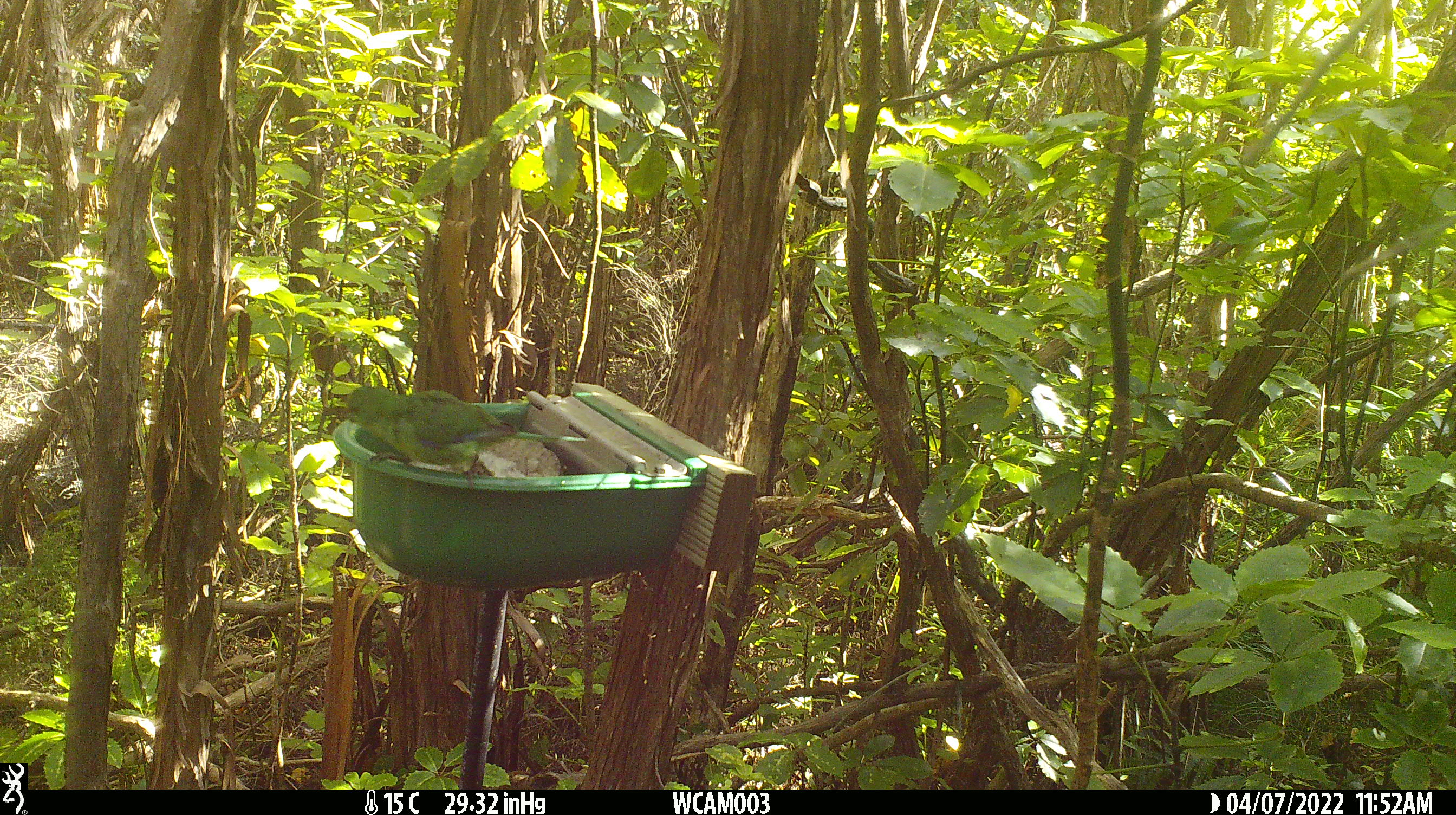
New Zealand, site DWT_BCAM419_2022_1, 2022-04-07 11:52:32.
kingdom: Animalia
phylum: Chordata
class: Aves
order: Psittaciformes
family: Psittaculidae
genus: Cyanoramphus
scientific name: Cyanoramphus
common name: parakeet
Parakeet (Cyanoramphus).